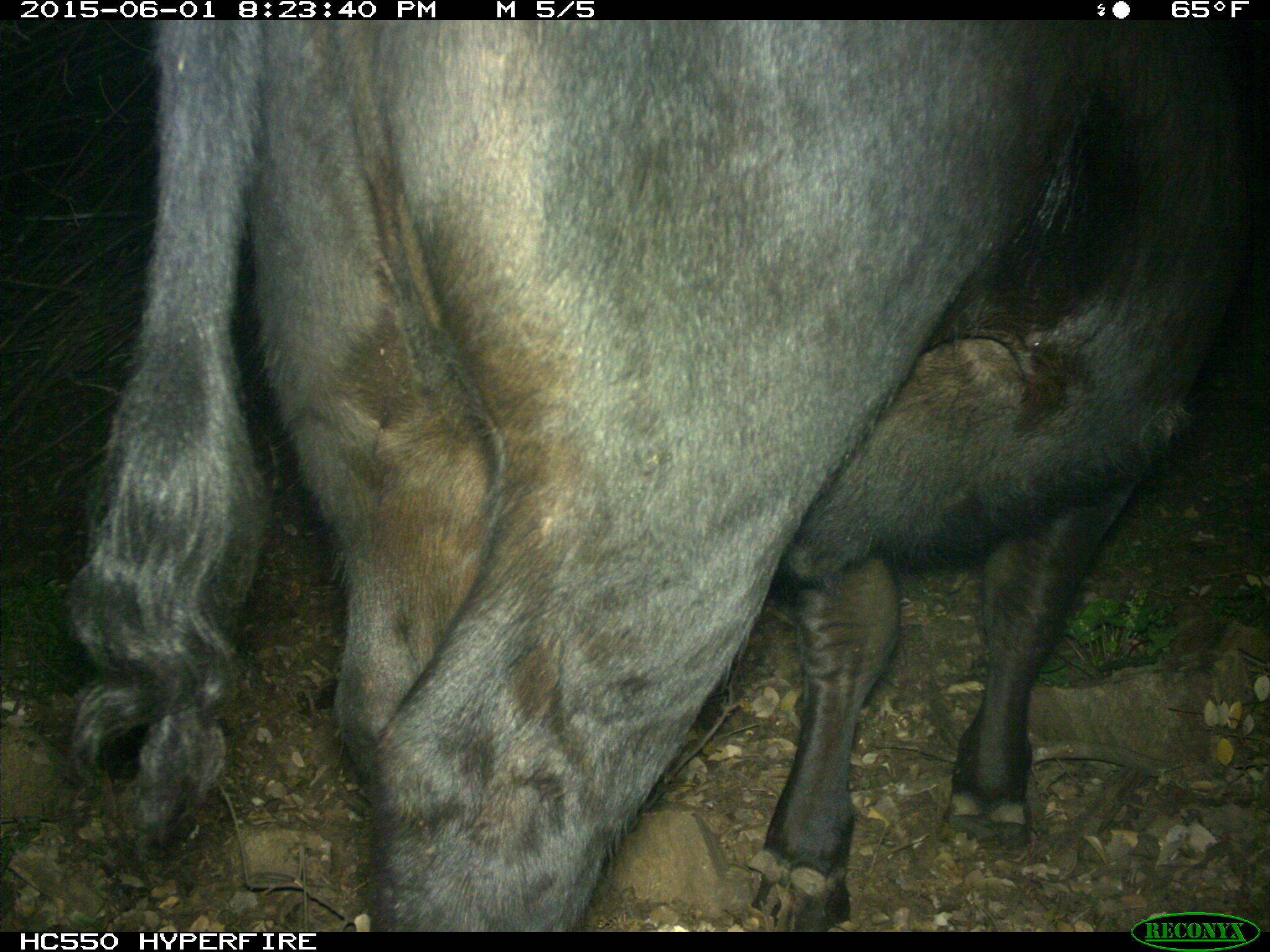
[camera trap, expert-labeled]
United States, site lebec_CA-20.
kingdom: Animalia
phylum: Chordata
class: Mammalia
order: Artiodactyla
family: Bovidae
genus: Bos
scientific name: Bos taurus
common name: domestic cow